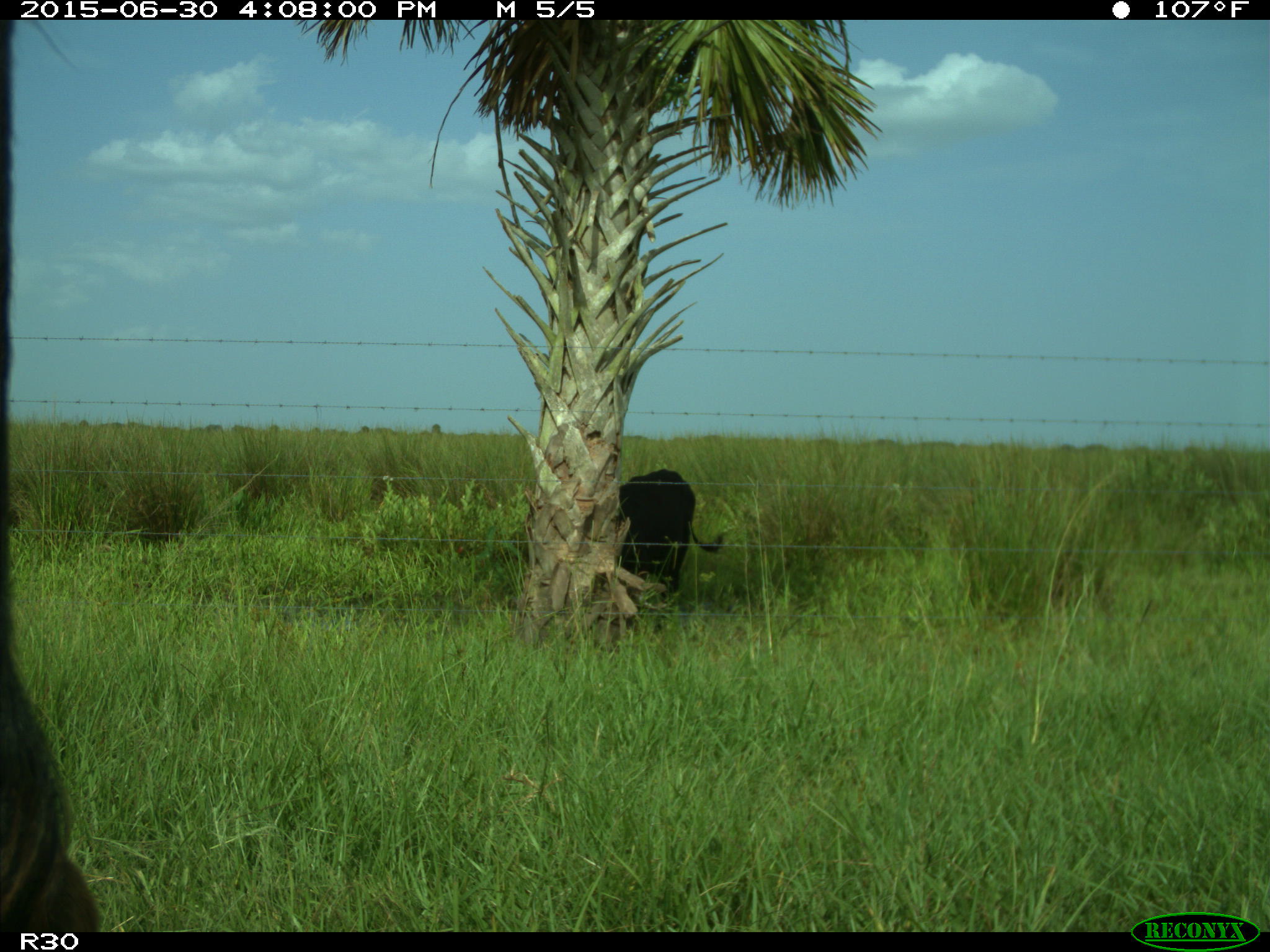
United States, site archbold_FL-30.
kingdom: Animalia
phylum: Chordata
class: Mammalia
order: Artiodactyla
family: Bovidae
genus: Bos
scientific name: Bos taurus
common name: domestic cow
Bos taurus (domestic cow).